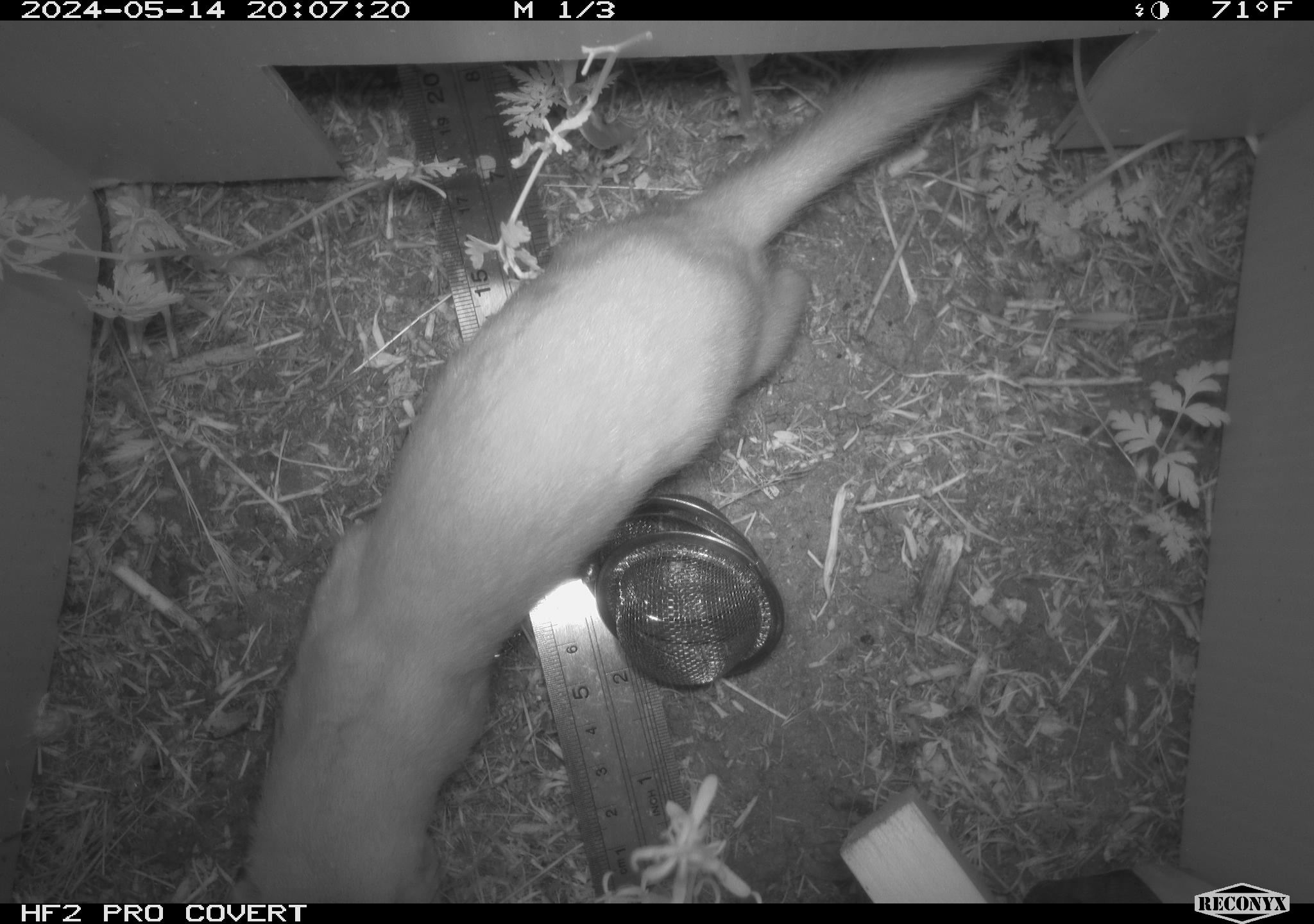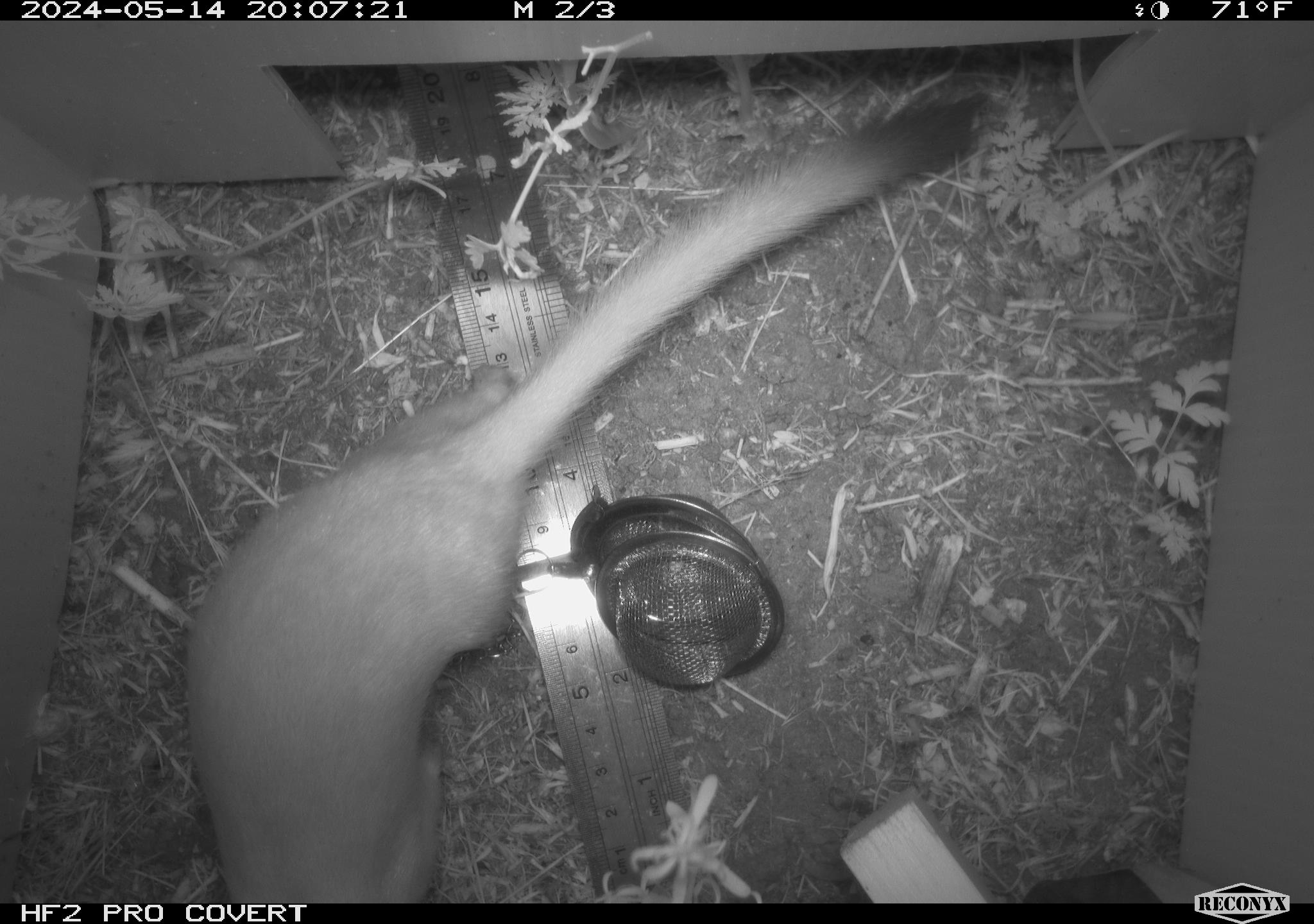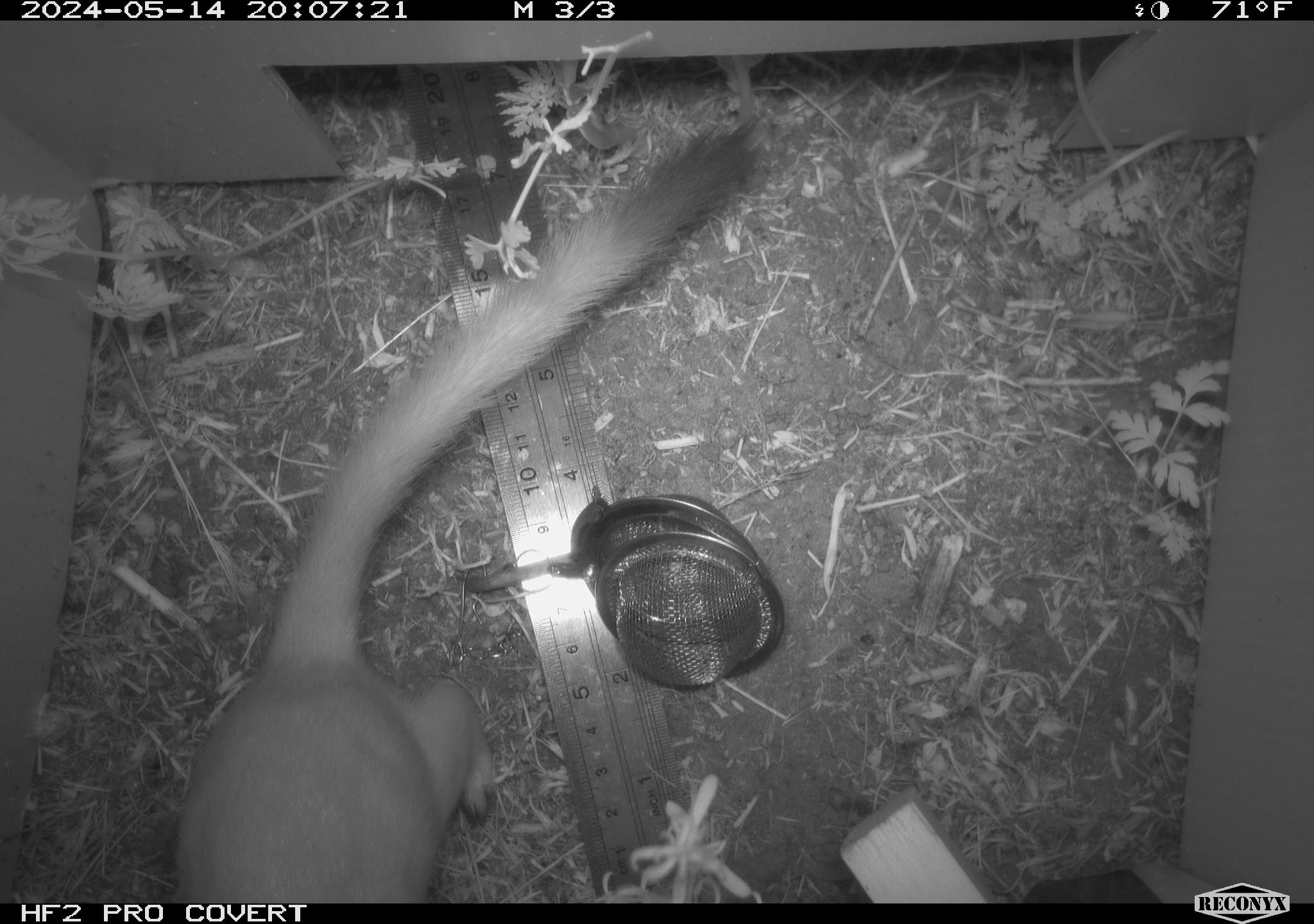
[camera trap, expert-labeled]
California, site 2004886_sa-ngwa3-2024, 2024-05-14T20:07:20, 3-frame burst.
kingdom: Animalia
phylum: Chordata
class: Mammalia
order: Carnivora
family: Mustelidae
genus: Neogale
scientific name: Neogale frenata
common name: long-tailed weasel